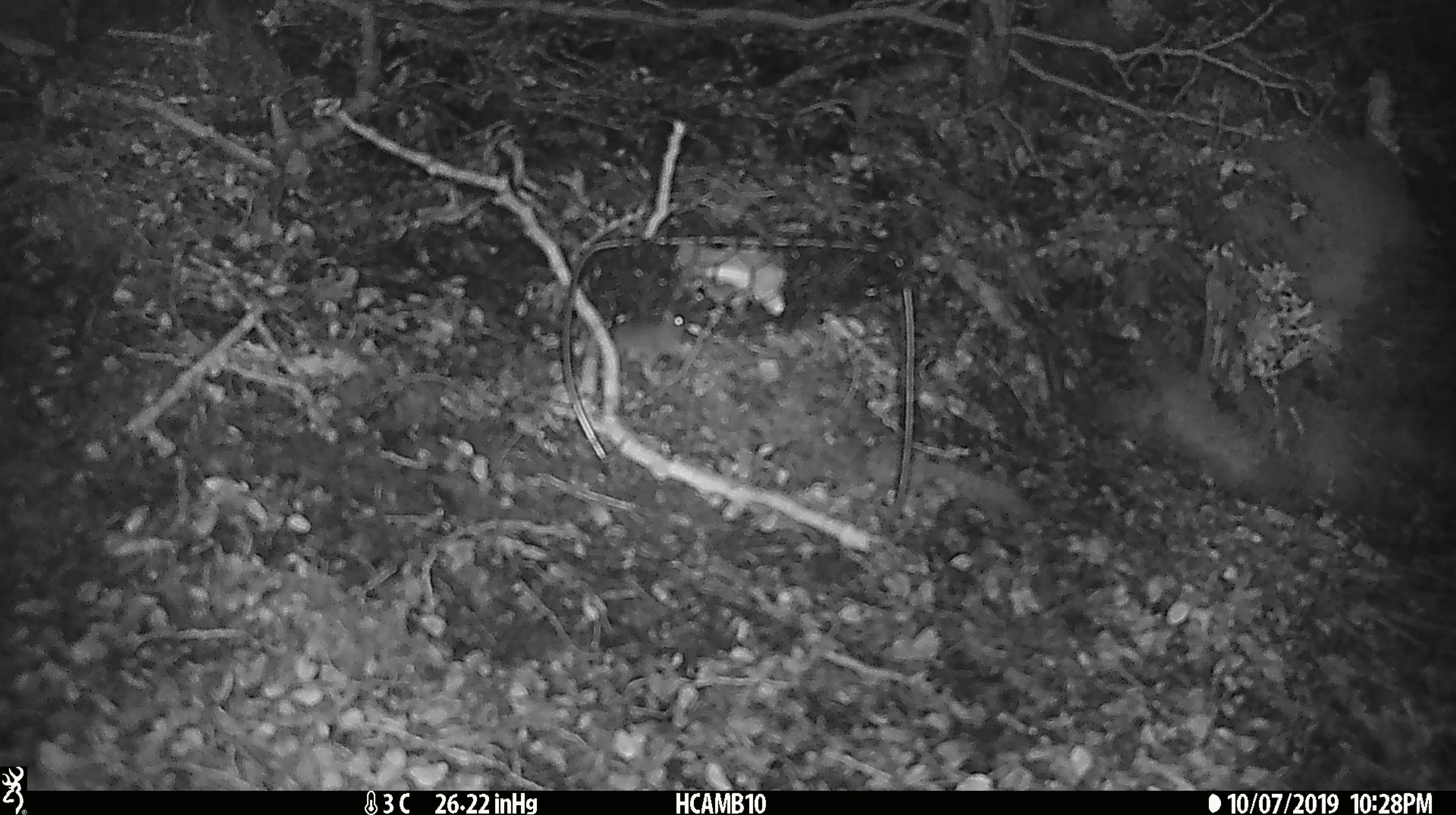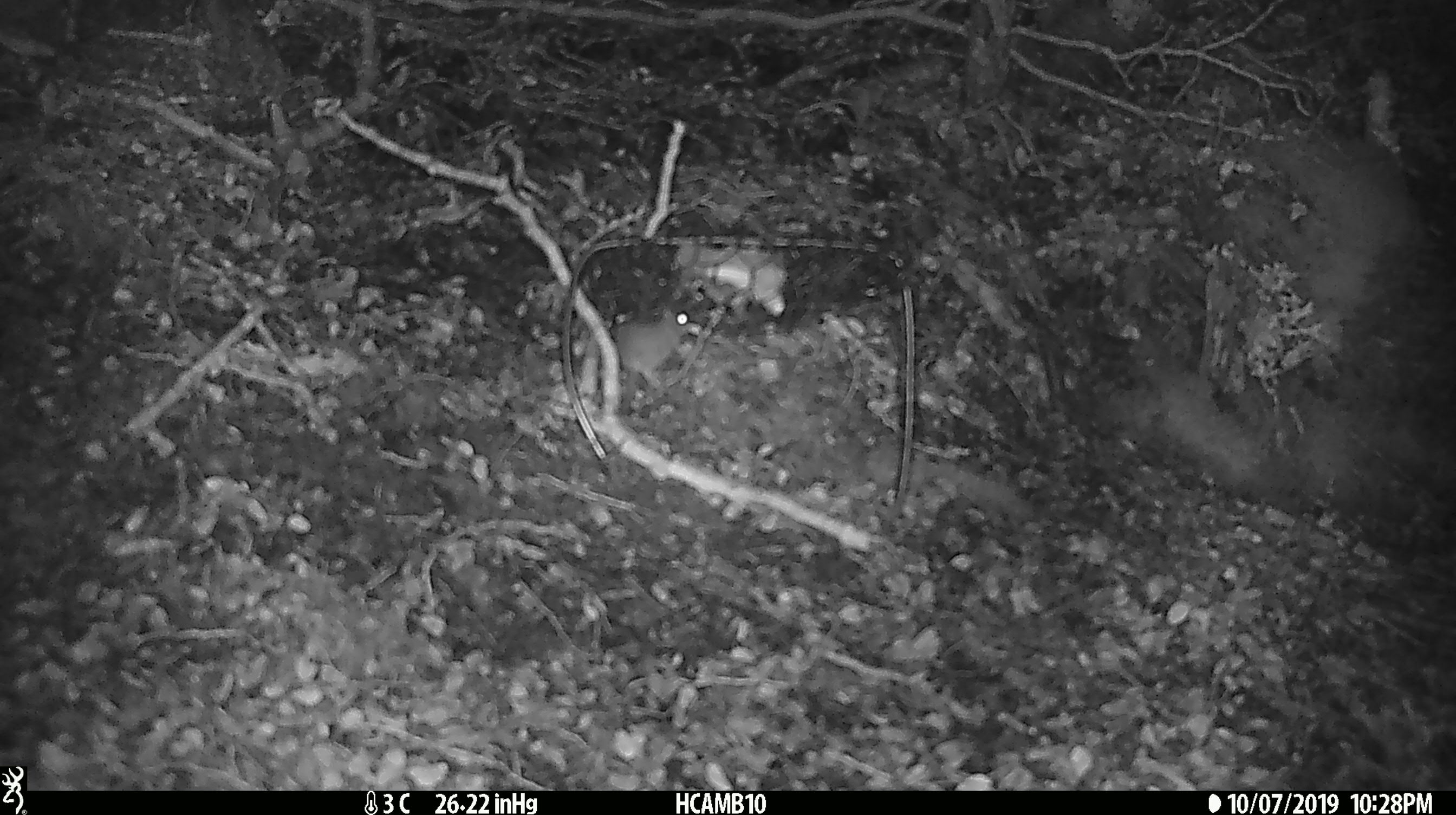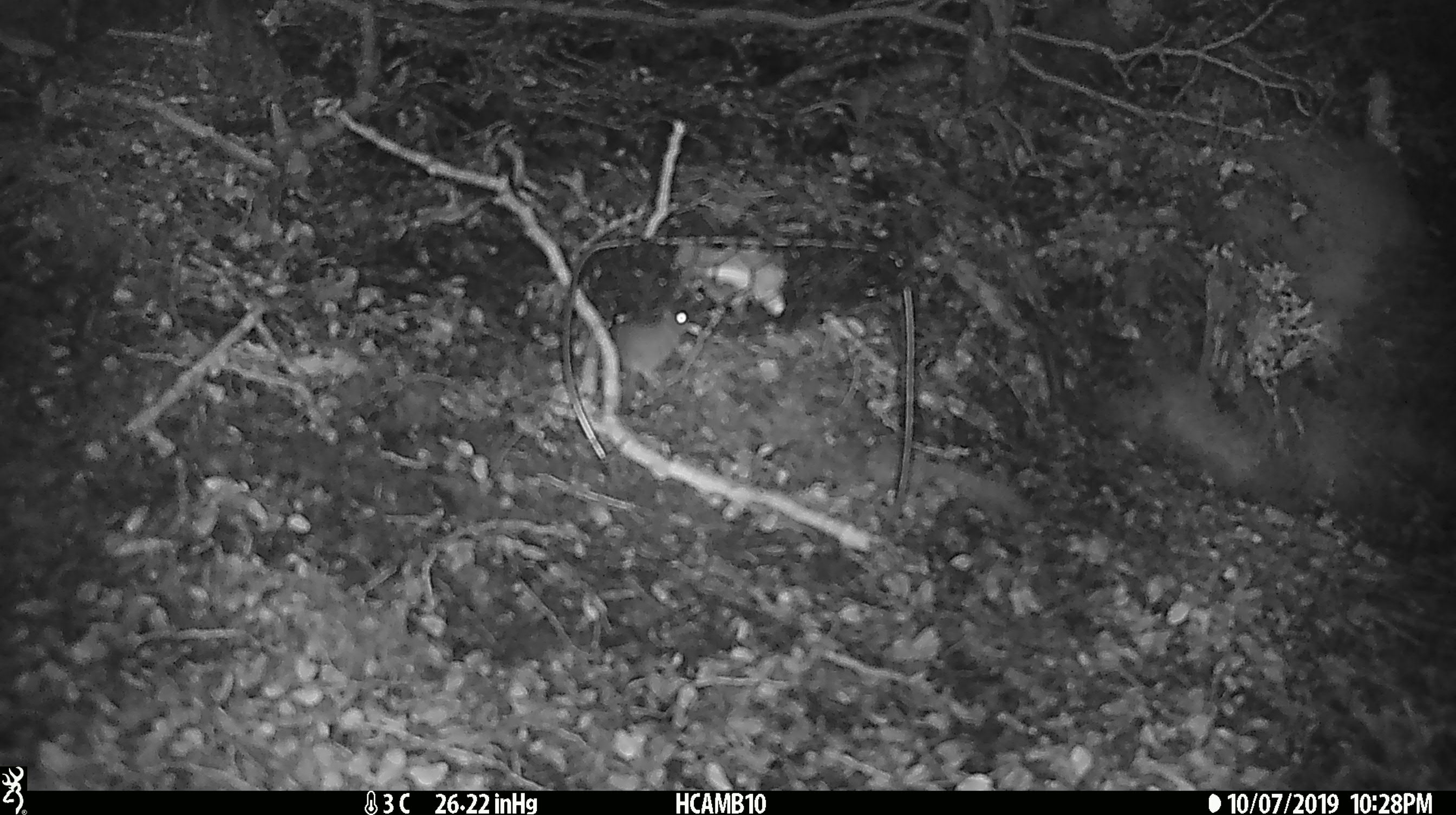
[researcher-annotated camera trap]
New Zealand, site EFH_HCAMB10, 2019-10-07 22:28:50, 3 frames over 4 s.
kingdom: Animalia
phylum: Chordata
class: Mammalia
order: Rodentia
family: Muridae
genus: Mus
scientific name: Mus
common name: mouse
Mouse (Mus).